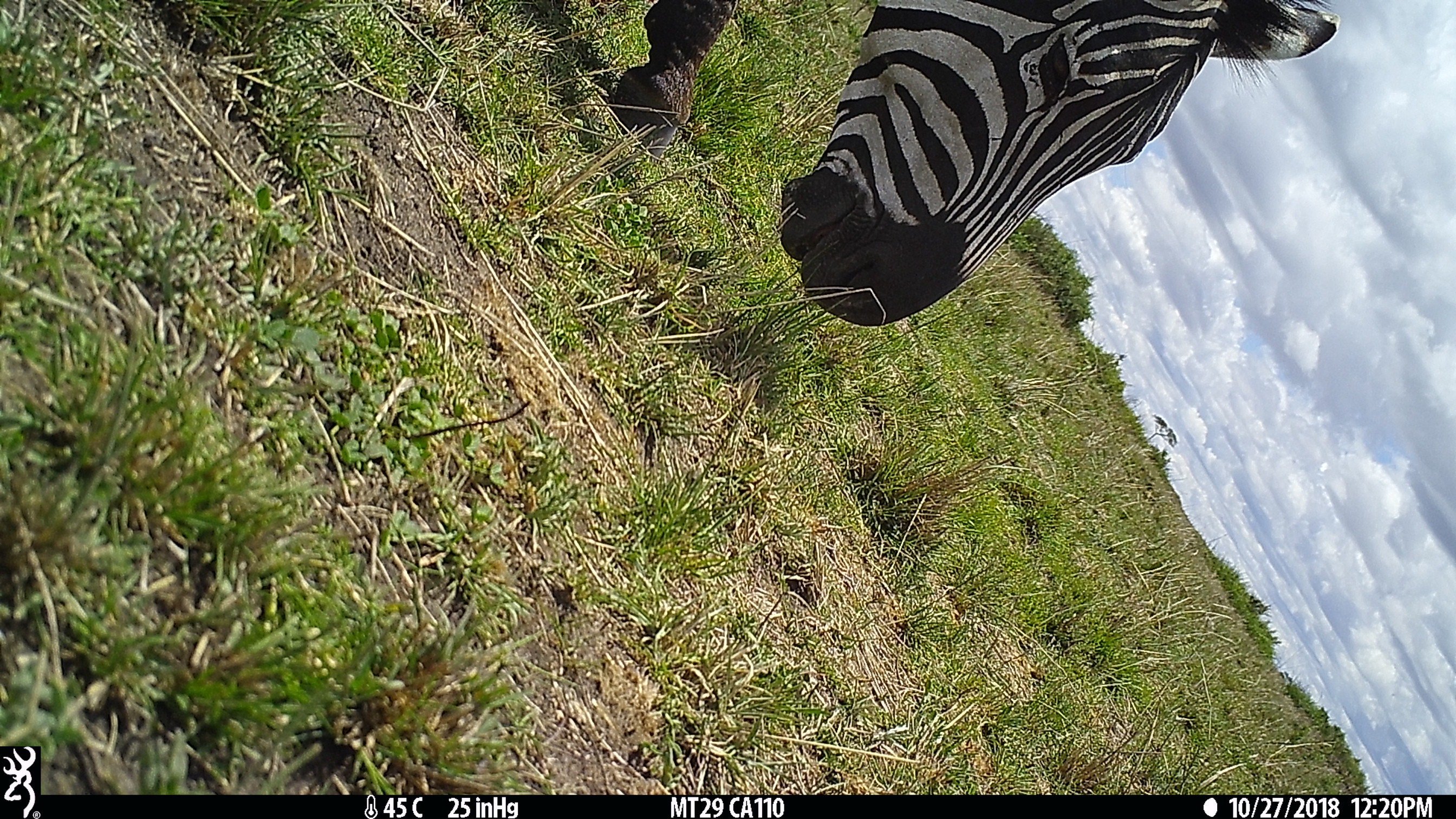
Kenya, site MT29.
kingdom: Animalia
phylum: Chordata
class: Mammalia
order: Perissodactyla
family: Equidae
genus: Equus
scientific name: Equus quagga burchellii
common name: burchell's zebra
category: zebra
Zebra (burchell's zebra) (Equus quagga burchellii).